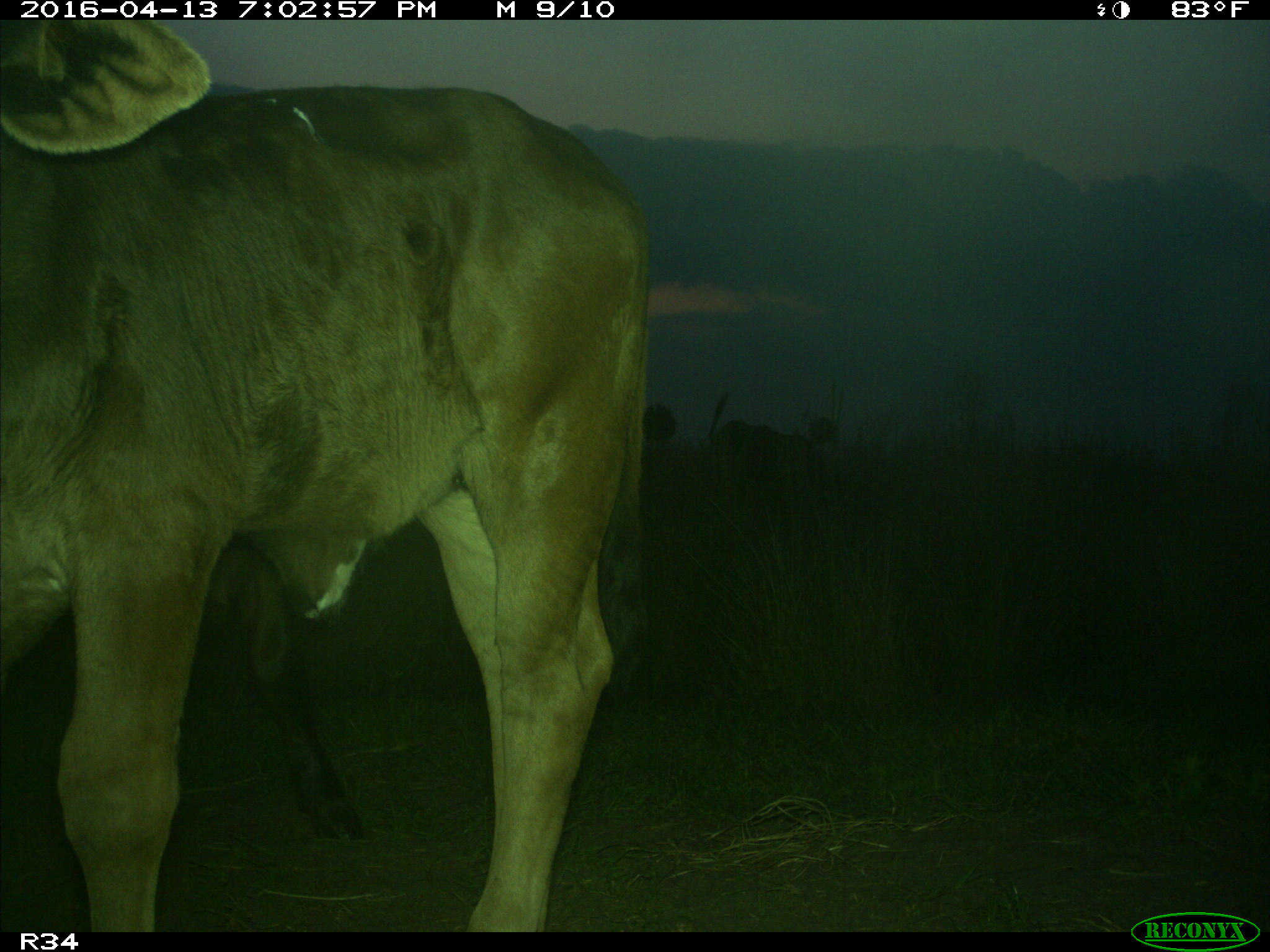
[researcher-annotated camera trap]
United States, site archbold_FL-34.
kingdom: Animalia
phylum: Chordata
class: Mammalia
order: Artiodactyla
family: Bovidae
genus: Bos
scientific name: Bos taurus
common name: domestic cow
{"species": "Bos taurus (domestic cow)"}